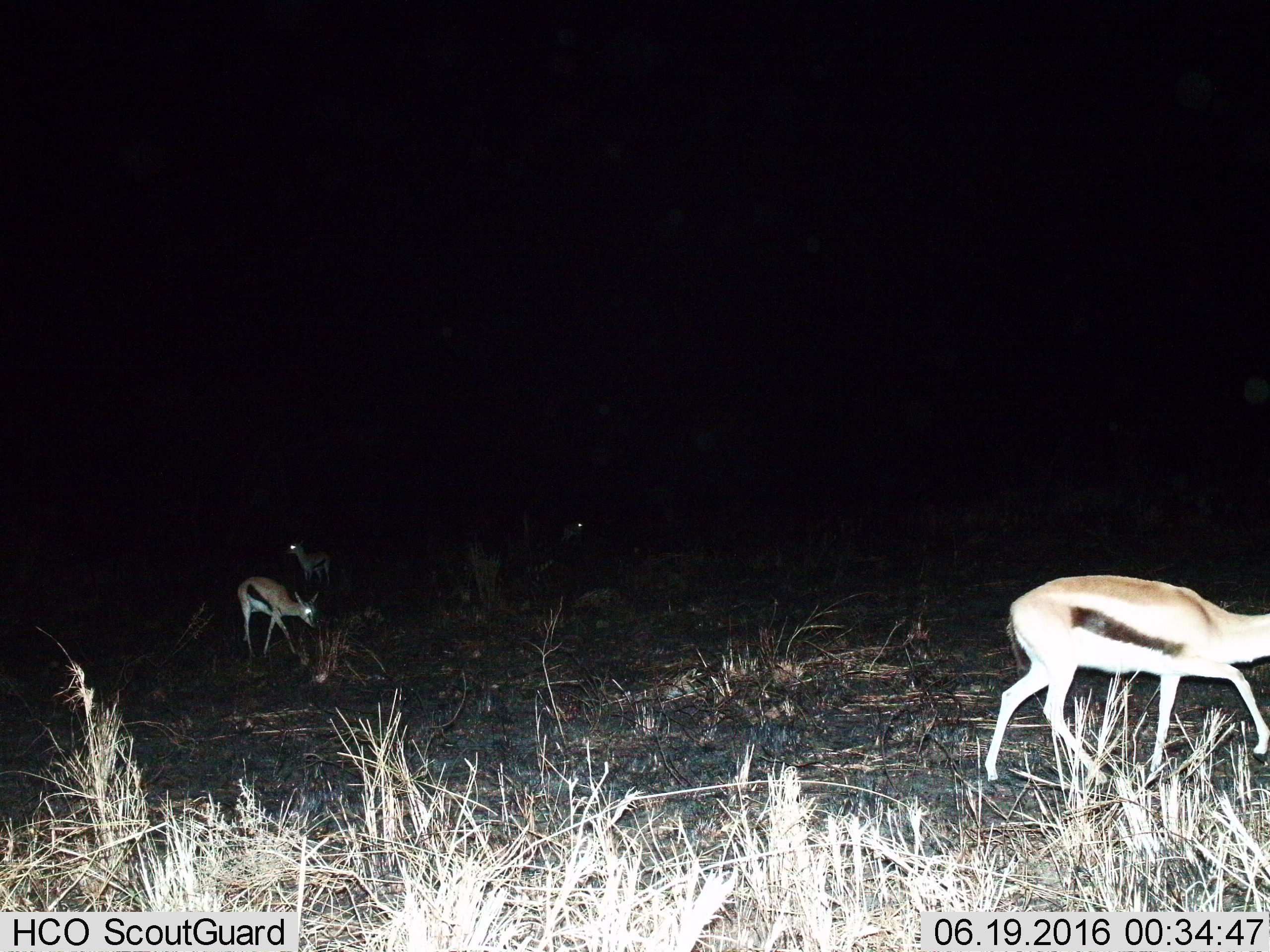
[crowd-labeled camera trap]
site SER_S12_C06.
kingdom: Animalia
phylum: Chordata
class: Mammalia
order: Artiodactyla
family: Bovidae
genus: Eudorcas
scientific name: Eudorcas thomsonii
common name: thomson's gazelle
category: gazellethomsons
Gazellethomsons (thomson's gazelle) (Eudorcas thomsonii), count 4. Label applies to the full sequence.